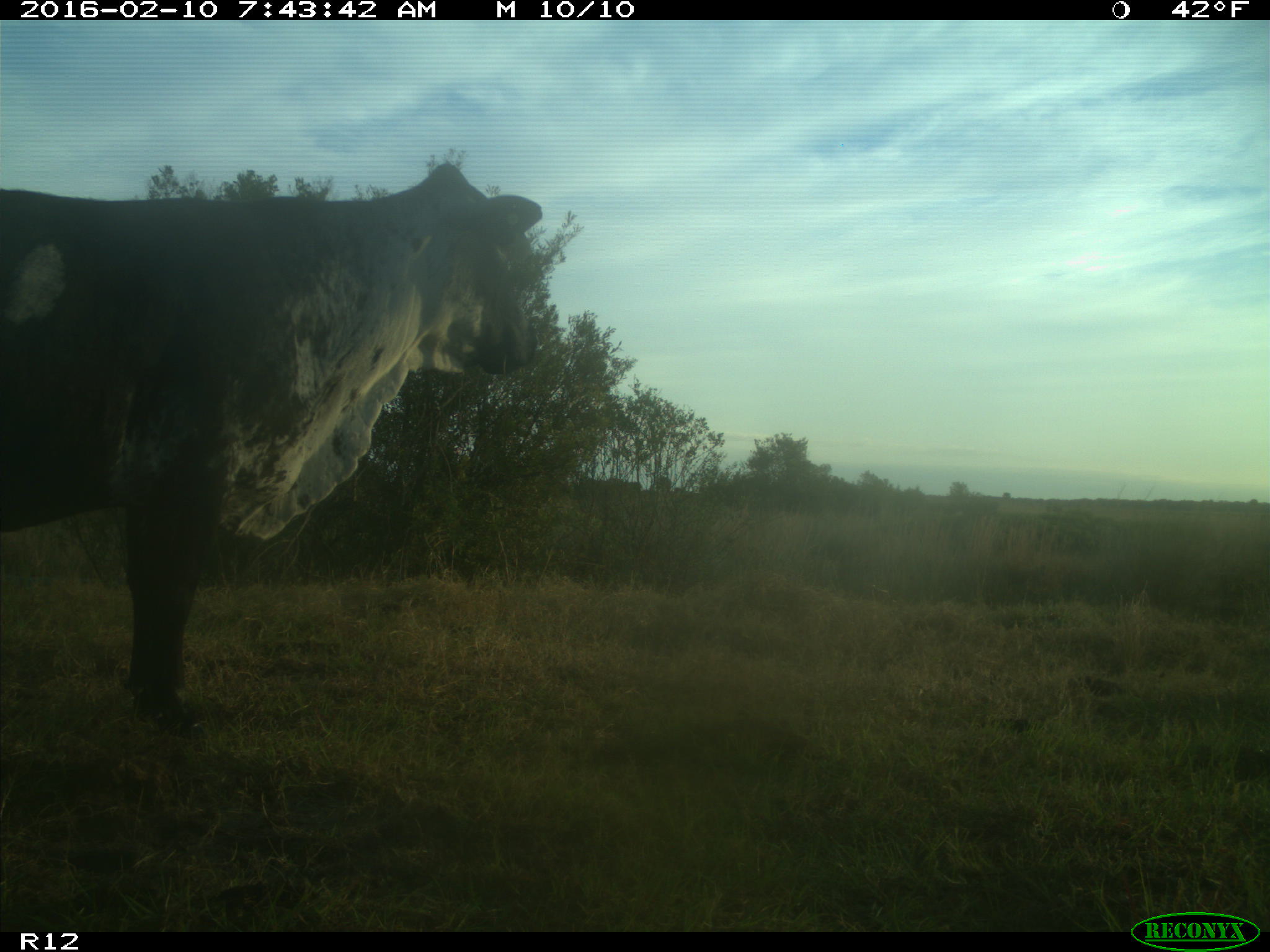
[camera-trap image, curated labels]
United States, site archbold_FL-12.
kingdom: Animalia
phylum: Chordata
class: Mammalia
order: Artiodactyla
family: Bovidae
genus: Bos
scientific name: Bos taurus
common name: domestic cow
Bos taurus (domestic cow).